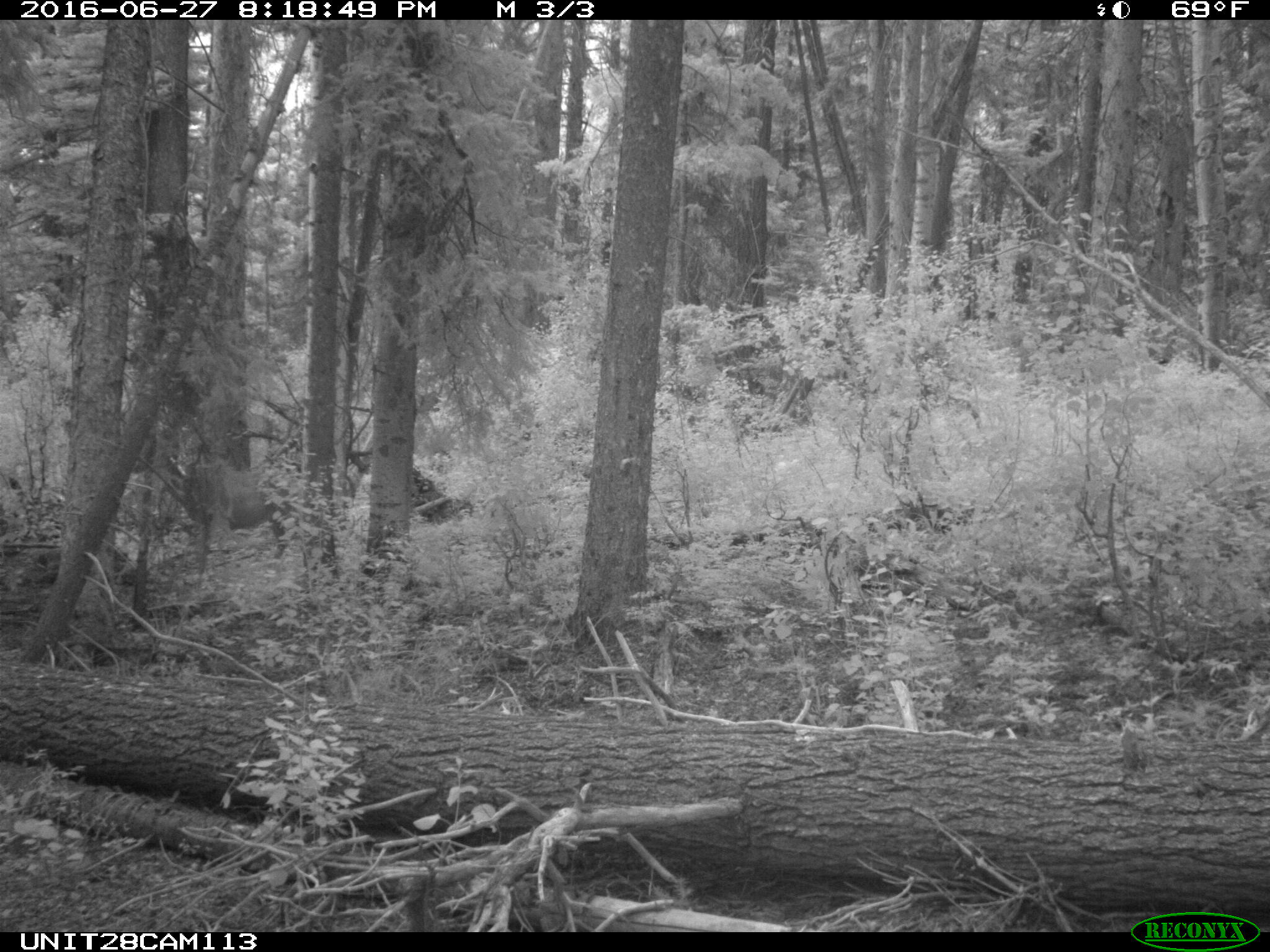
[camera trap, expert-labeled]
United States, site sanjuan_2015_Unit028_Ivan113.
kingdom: Animalia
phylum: Chordata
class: Mammalia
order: Artiodactyla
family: Cervidae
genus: Odocoileus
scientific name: Odocoileus hemionus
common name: mule deer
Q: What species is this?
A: Odocoileus hemionus (mule deer).